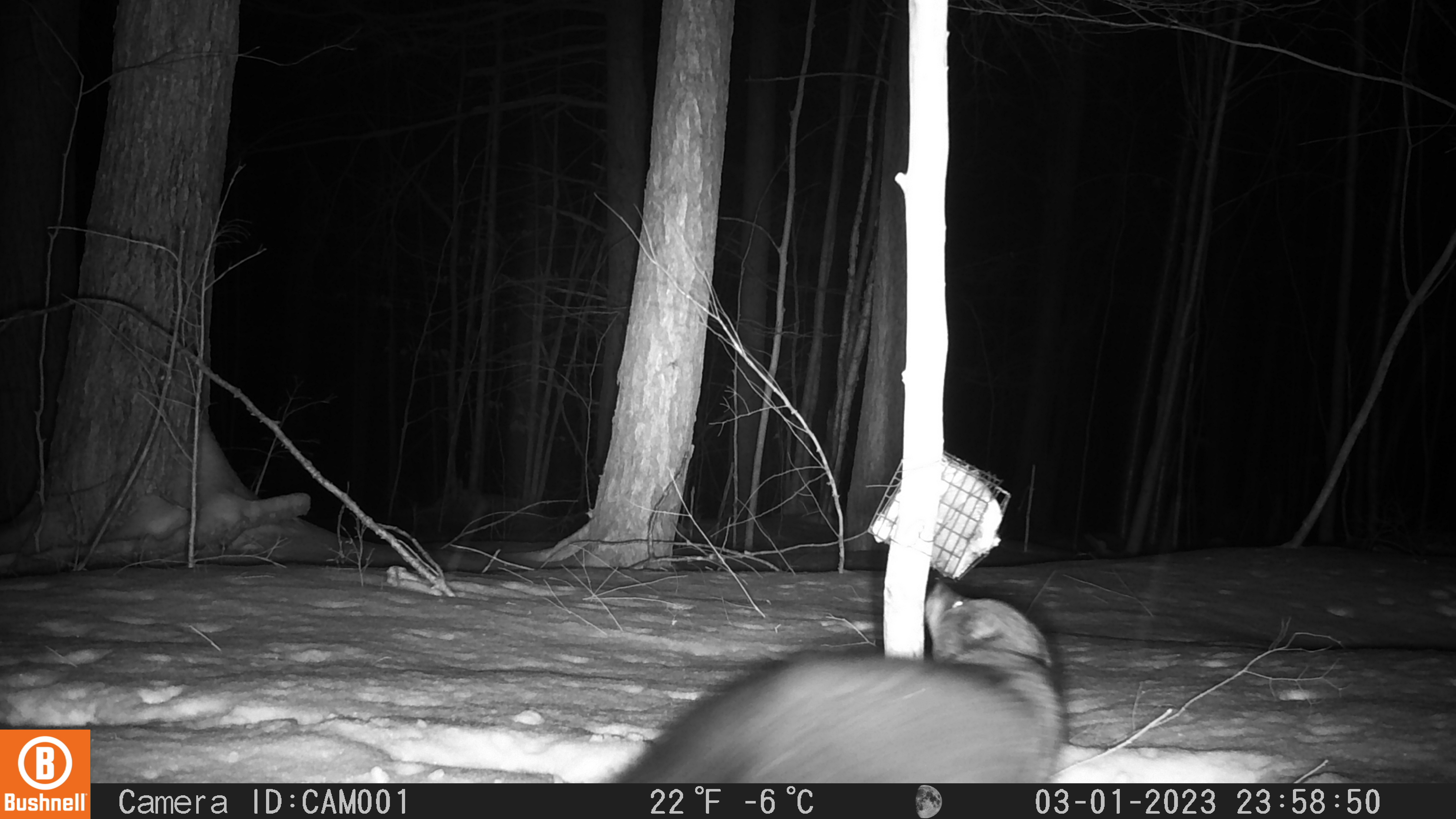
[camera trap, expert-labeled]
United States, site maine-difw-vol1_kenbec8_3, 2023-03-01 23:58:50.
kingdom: Animalia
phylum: Chordata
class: Mammalia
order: Carnivora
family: Mustelidae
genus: Pekania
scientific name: Pekania pennanti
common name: fisher